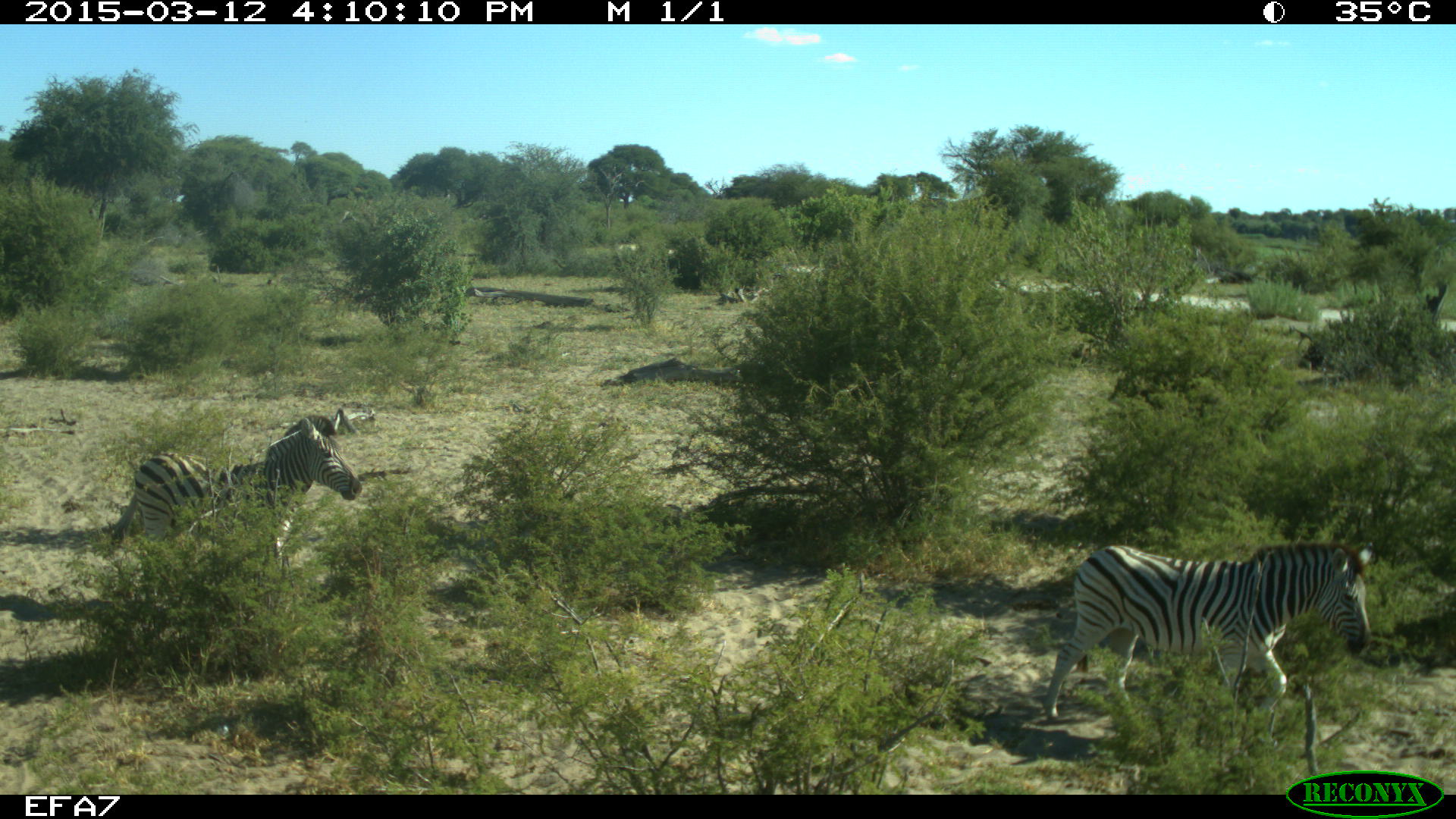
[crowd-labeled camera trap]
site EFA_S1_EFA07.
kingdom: Animalia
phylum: Chordata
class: Mammalia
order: Perissodactyla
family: Equidae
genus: Equus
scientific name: Equus quagga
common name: plains zebra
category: zebraplains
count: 2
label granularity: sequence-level